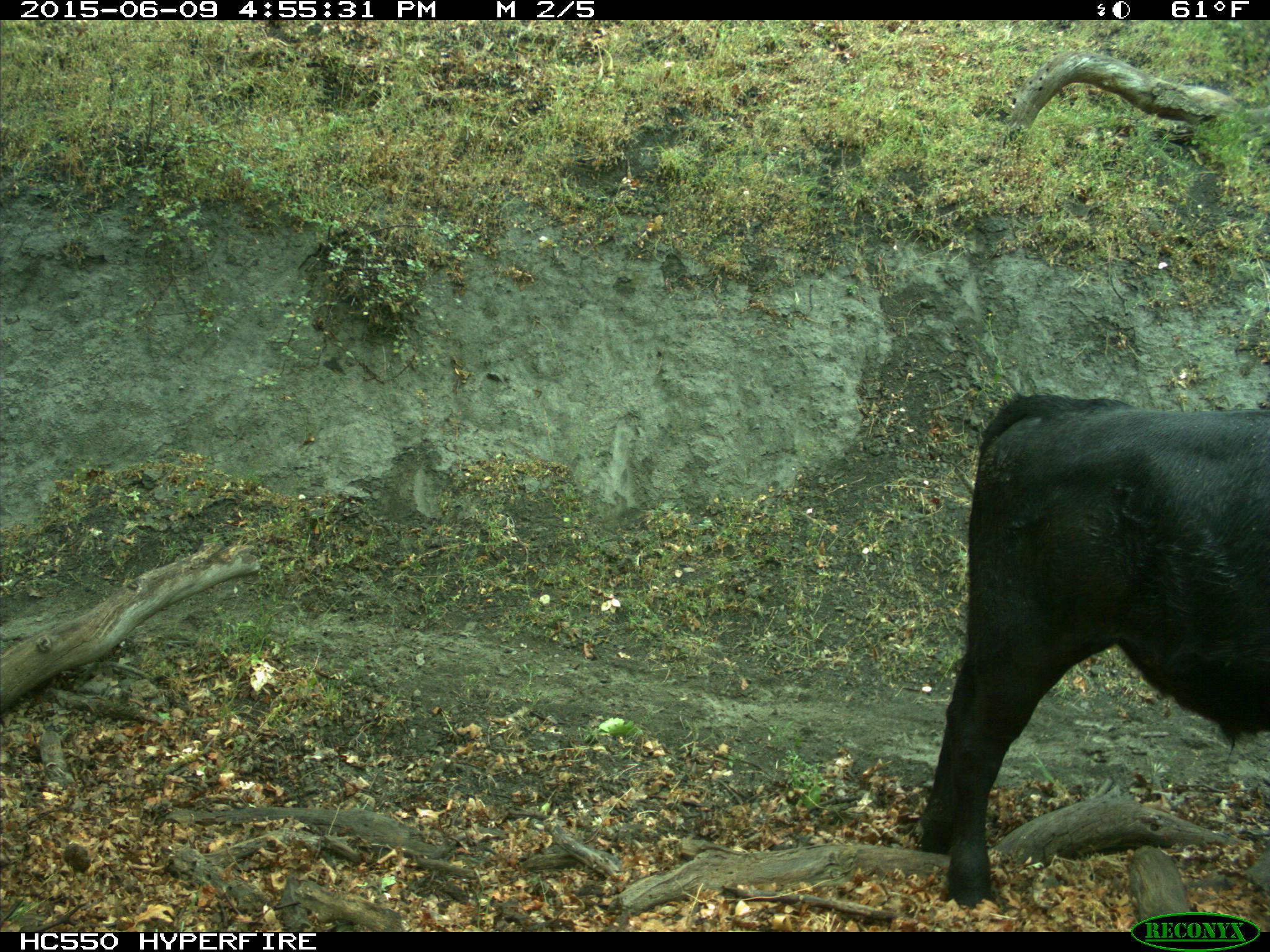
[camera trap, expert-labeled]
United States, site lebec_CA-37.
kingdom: Animalia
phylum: Chordata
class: Mammalia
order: Artiodactyla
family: Bovidae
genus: Bos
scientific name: Bos taurus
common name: domestic cow